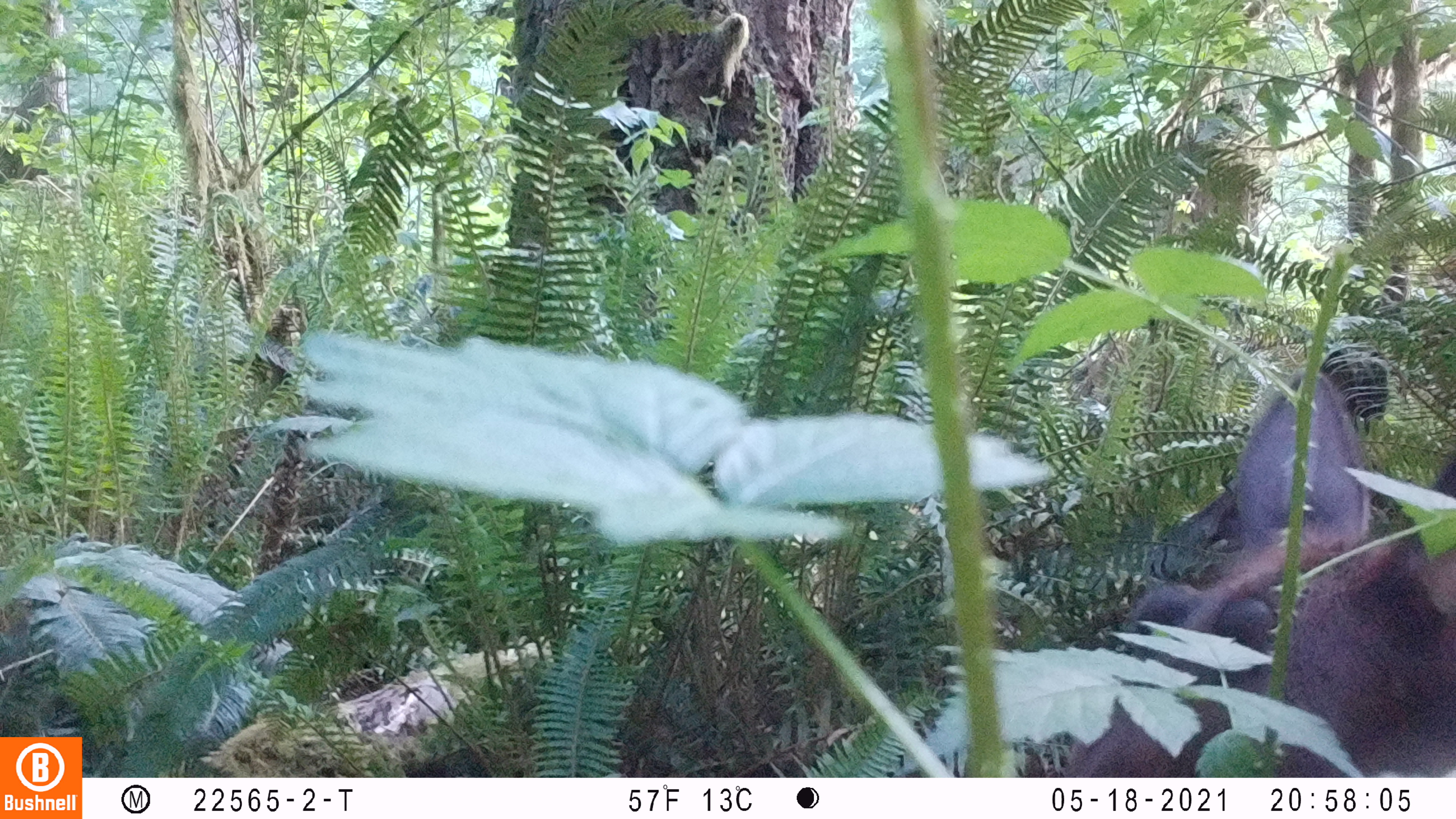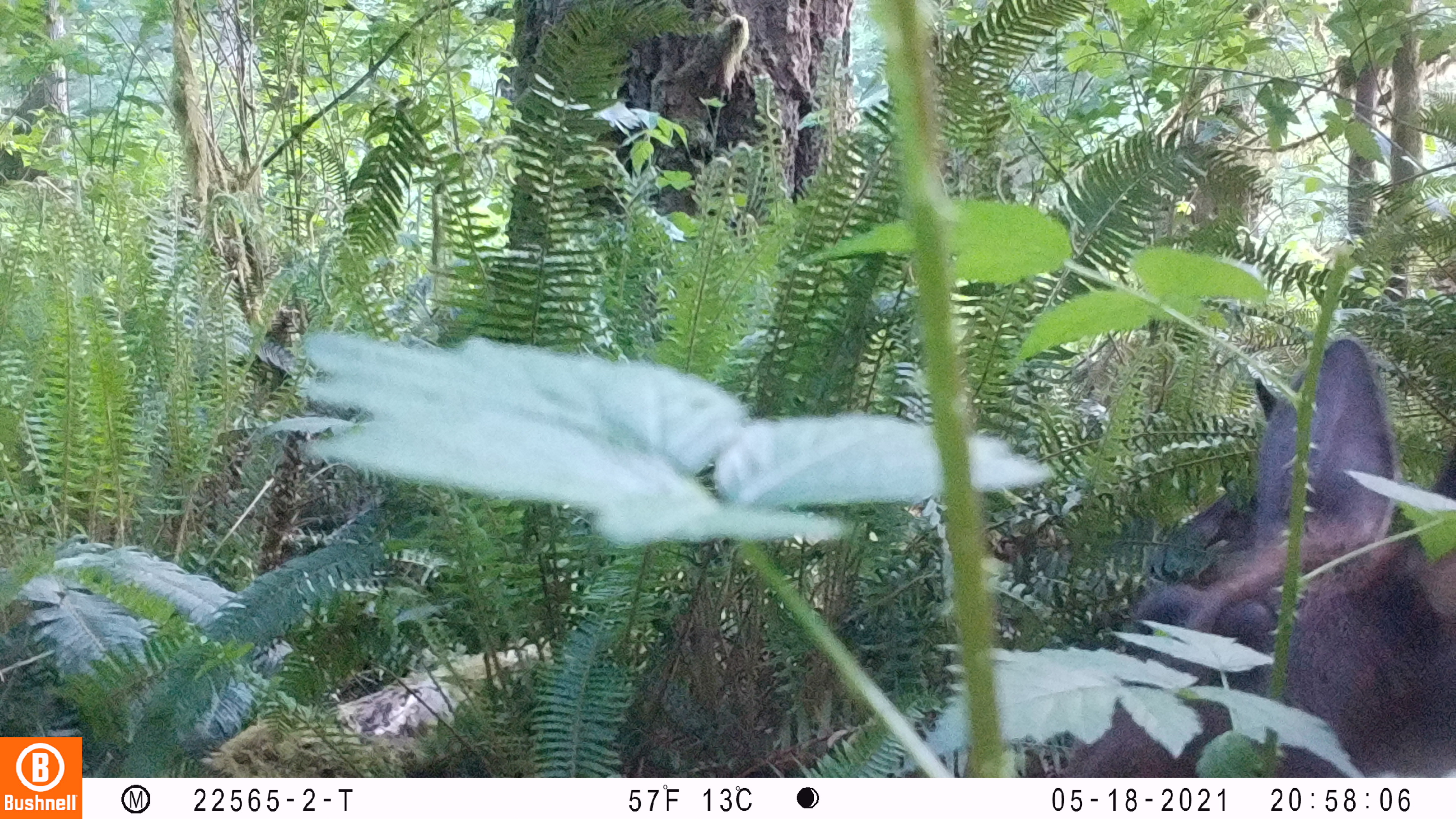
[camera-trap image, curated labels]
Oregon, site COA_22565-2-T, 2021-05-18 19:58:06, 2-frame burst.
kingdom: Animalia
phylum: Chordata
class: Mammalia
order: Artiodactyla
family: Cervidae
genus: Cervus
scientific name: Cervus canadensis roosevelti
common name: roosevelt elk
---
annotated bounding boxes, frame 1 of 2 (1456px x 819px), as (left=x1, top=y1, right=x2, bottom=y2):
roosevelt elk: (left=1113, top=349, right=1453, bottom=656)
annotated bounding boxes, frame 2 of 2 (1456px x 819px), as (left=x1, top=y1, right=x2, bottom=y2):
roosevelt elk: (left=1113, top=322, right=1449, bottom=691)